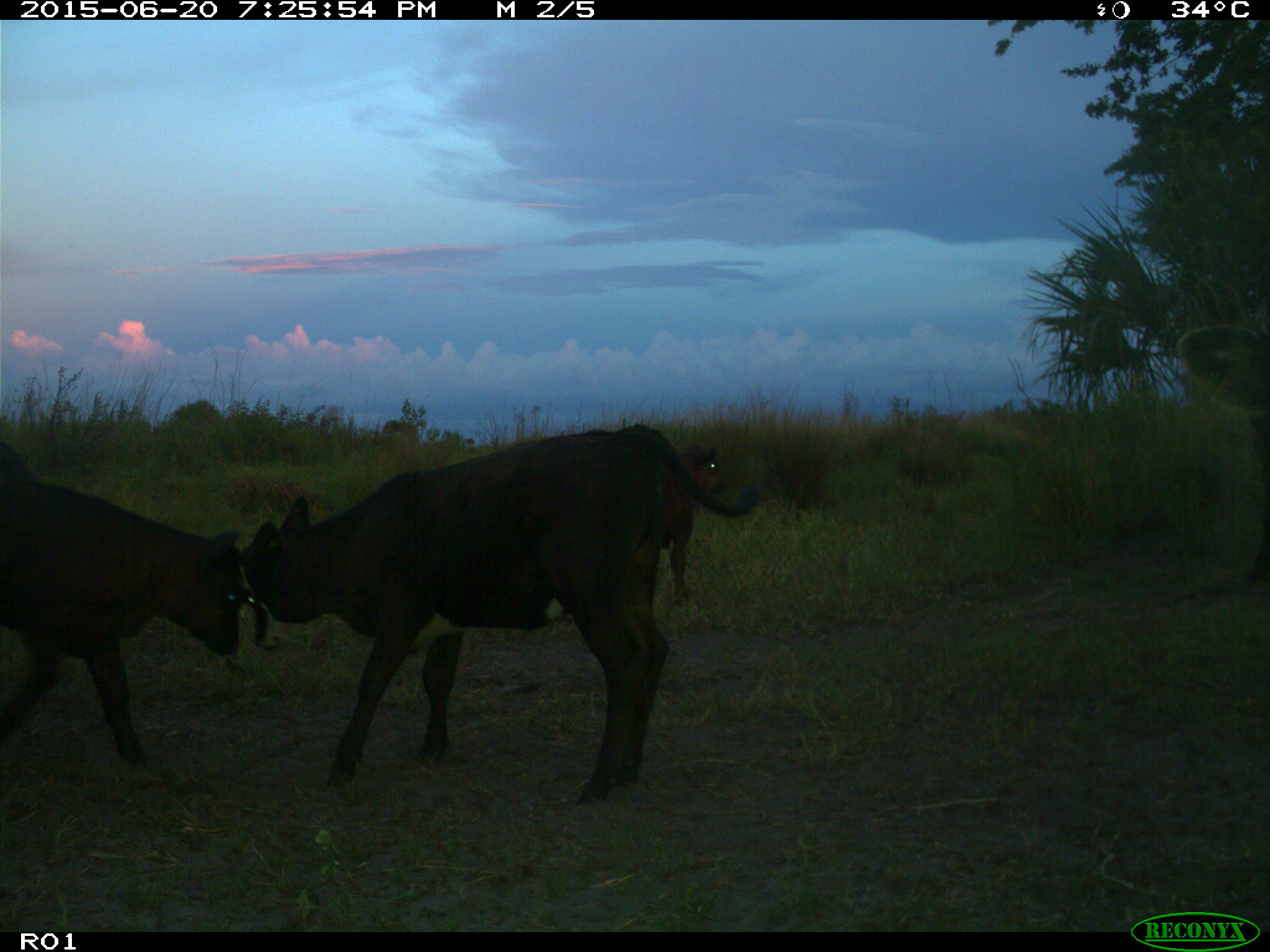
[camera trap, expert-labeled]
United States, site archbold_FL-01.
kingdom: Animalia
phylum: Chordata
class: Mammalia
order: Artiodactyla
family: Bovidae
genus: Bos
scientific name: Bos taurus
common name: domestic cow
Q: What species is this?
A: Bos taurus (domestic cow).